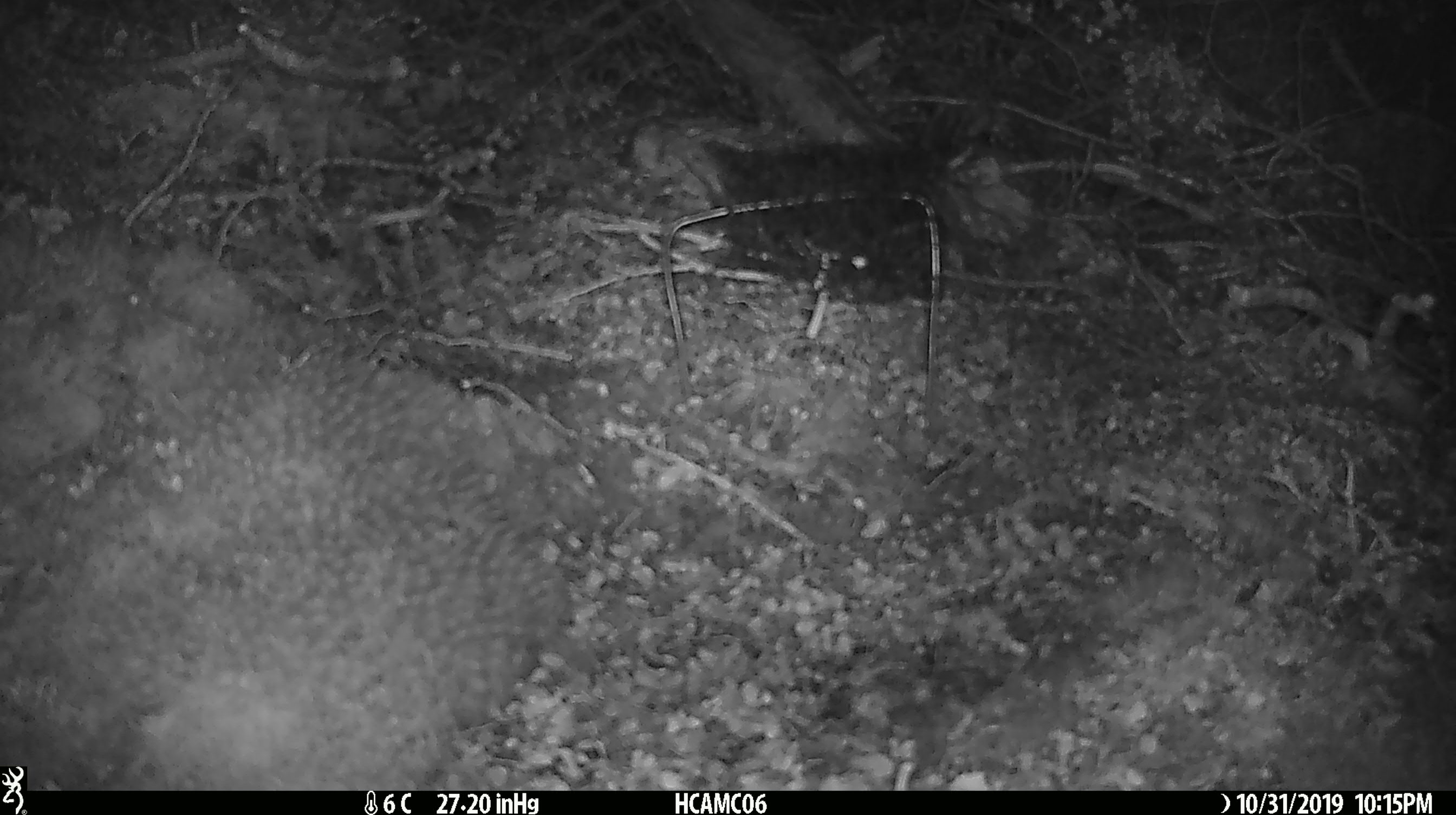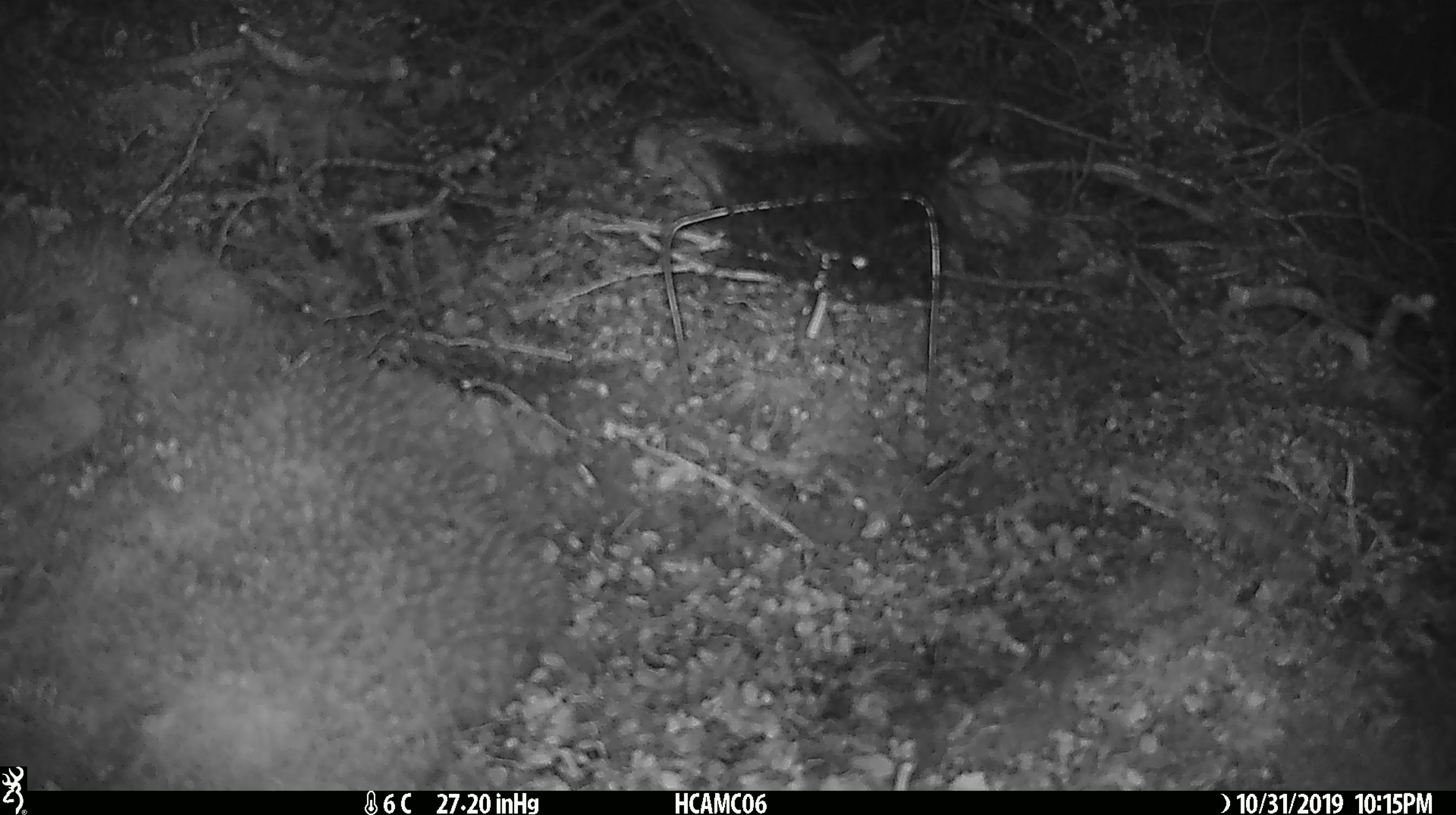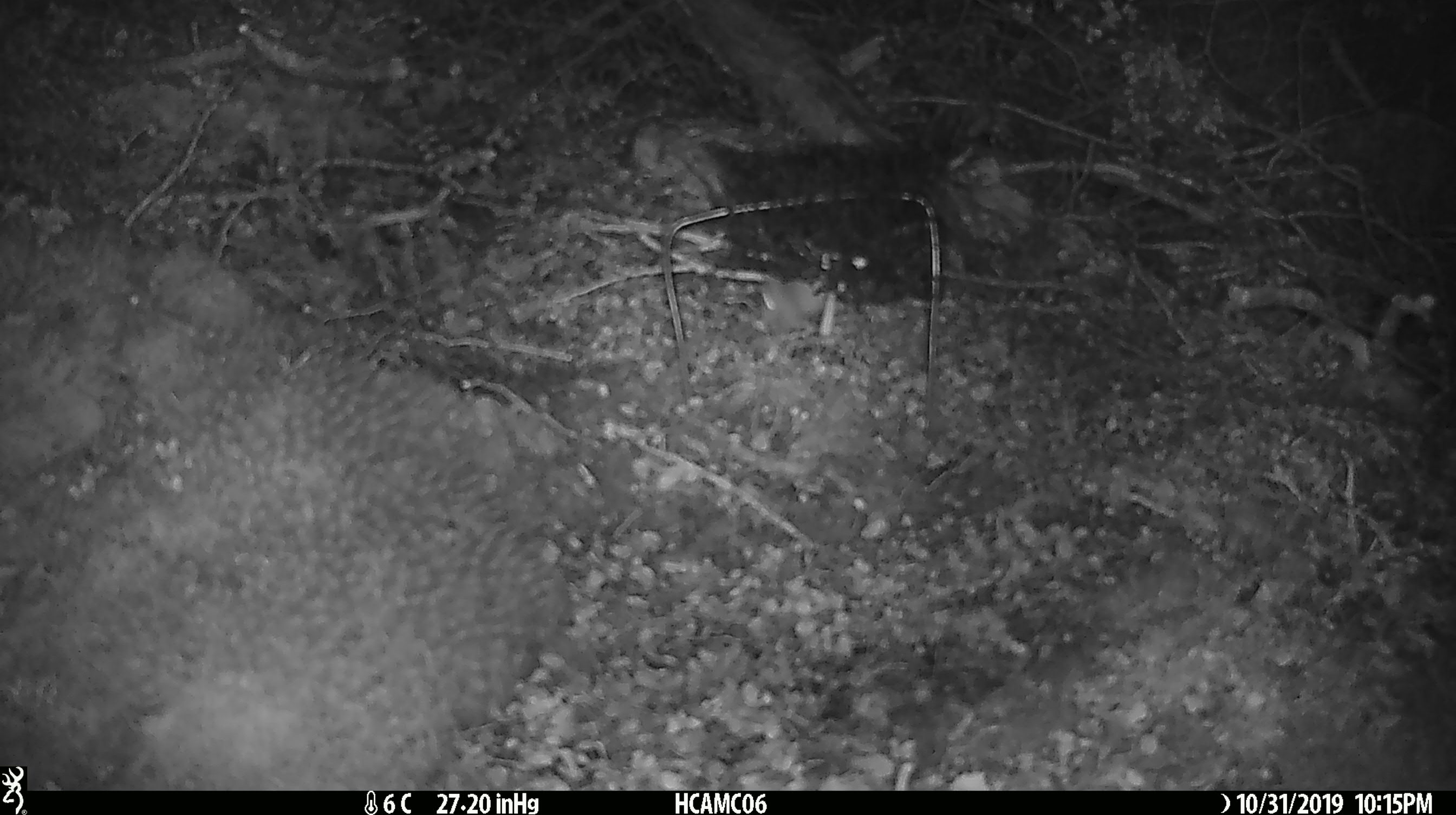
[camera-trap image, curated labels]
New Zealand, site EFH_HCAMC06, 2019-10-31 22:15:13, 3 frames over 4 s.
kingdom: Animalia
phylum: Chordata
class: Mammalia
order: Rodentia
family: Muridae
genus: Mus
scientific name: Mus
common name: mouse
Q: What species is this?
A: Mouse (Mus).